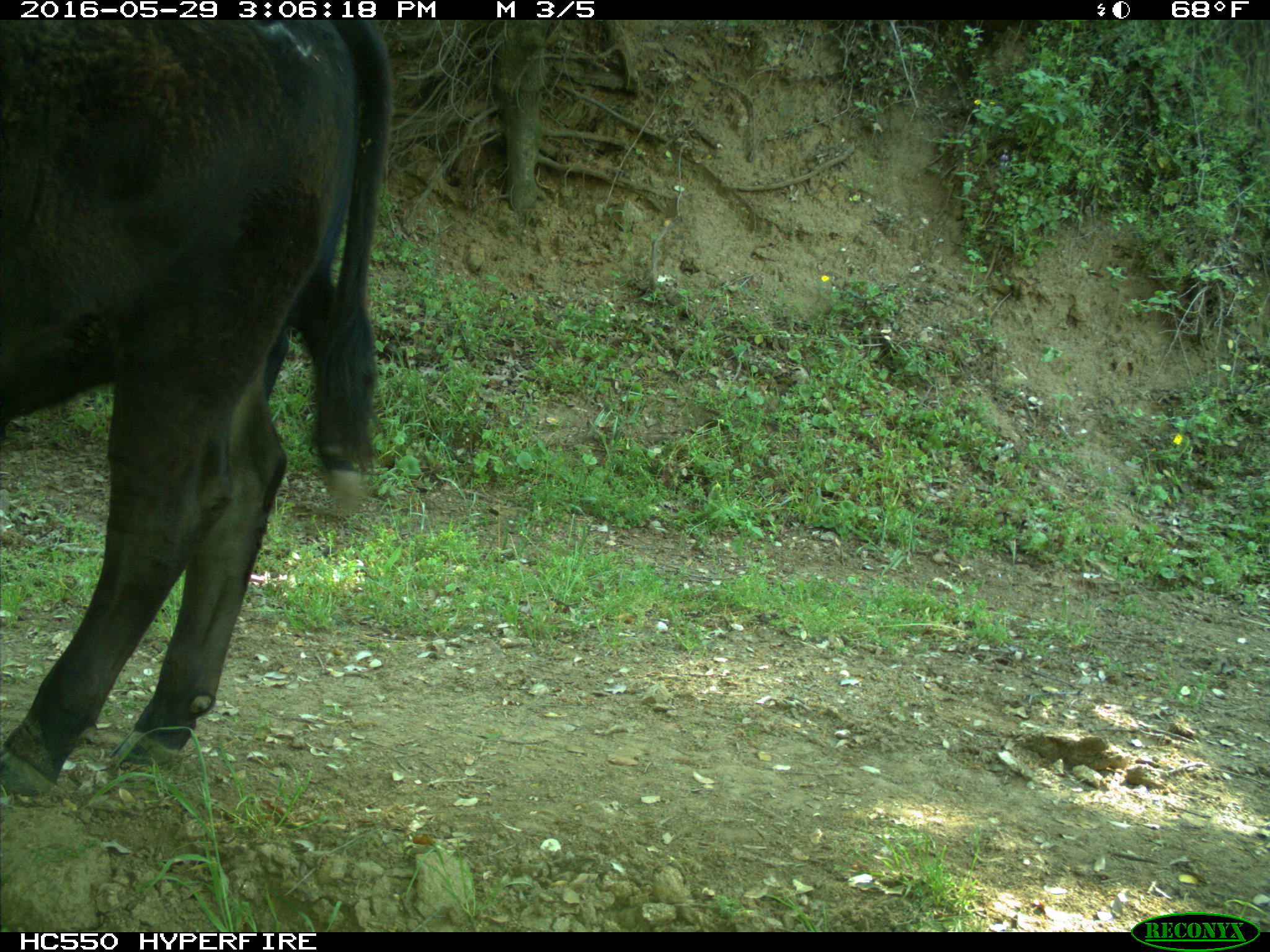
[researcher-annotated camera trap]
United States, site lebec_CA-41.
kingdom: Animalia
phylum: Chordata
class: Mammalia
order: Artiodactyla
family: Bovidae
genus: Bos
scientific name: Bos taurus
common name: domestic cow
Bos taurus (domestic cow).